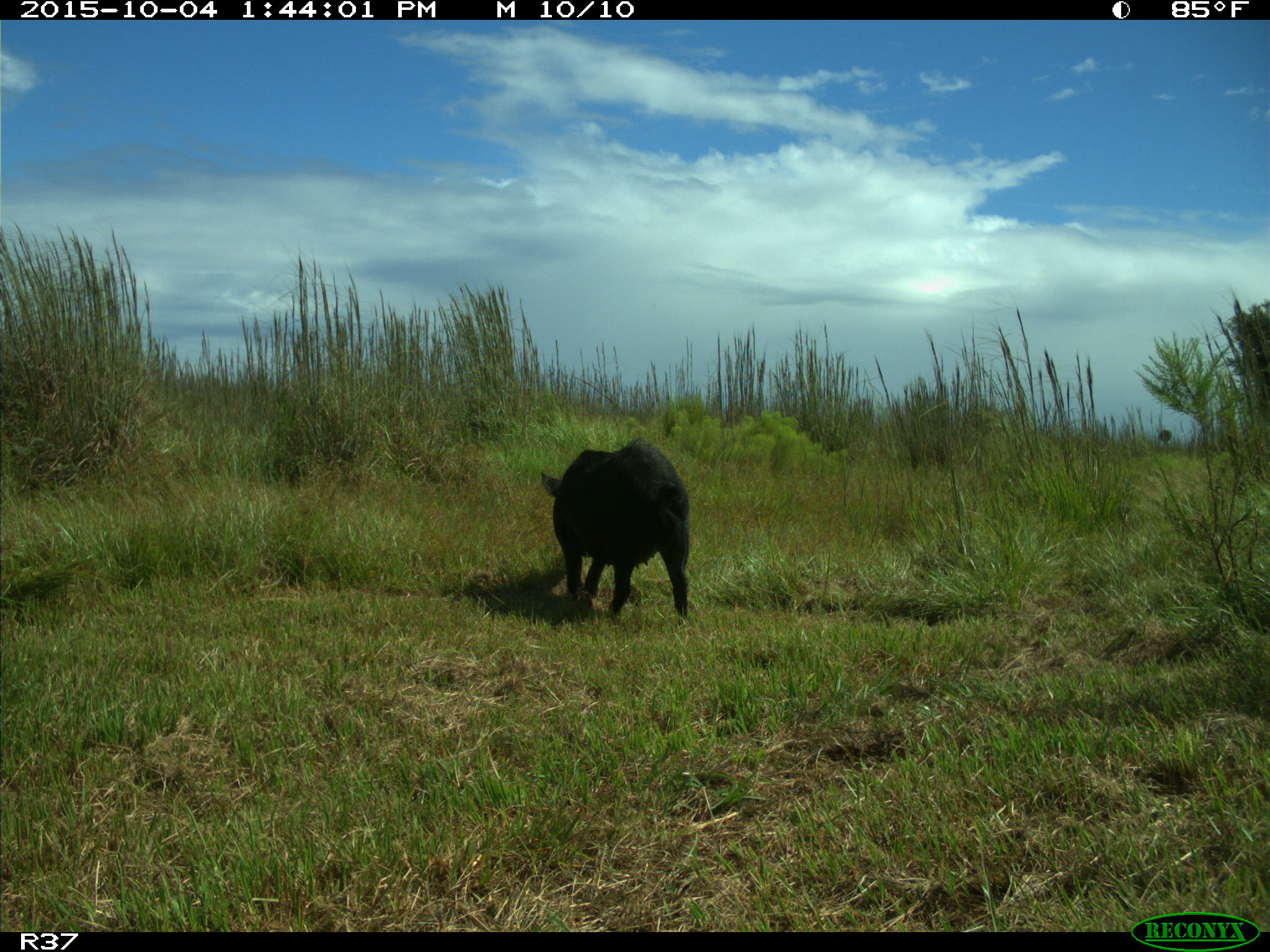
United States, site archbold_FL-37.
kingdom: Animalia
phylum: Chordata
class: Mammalia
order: Artiodactyla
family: Suidae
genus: Sus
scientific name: Sus scrofa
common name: wild boar